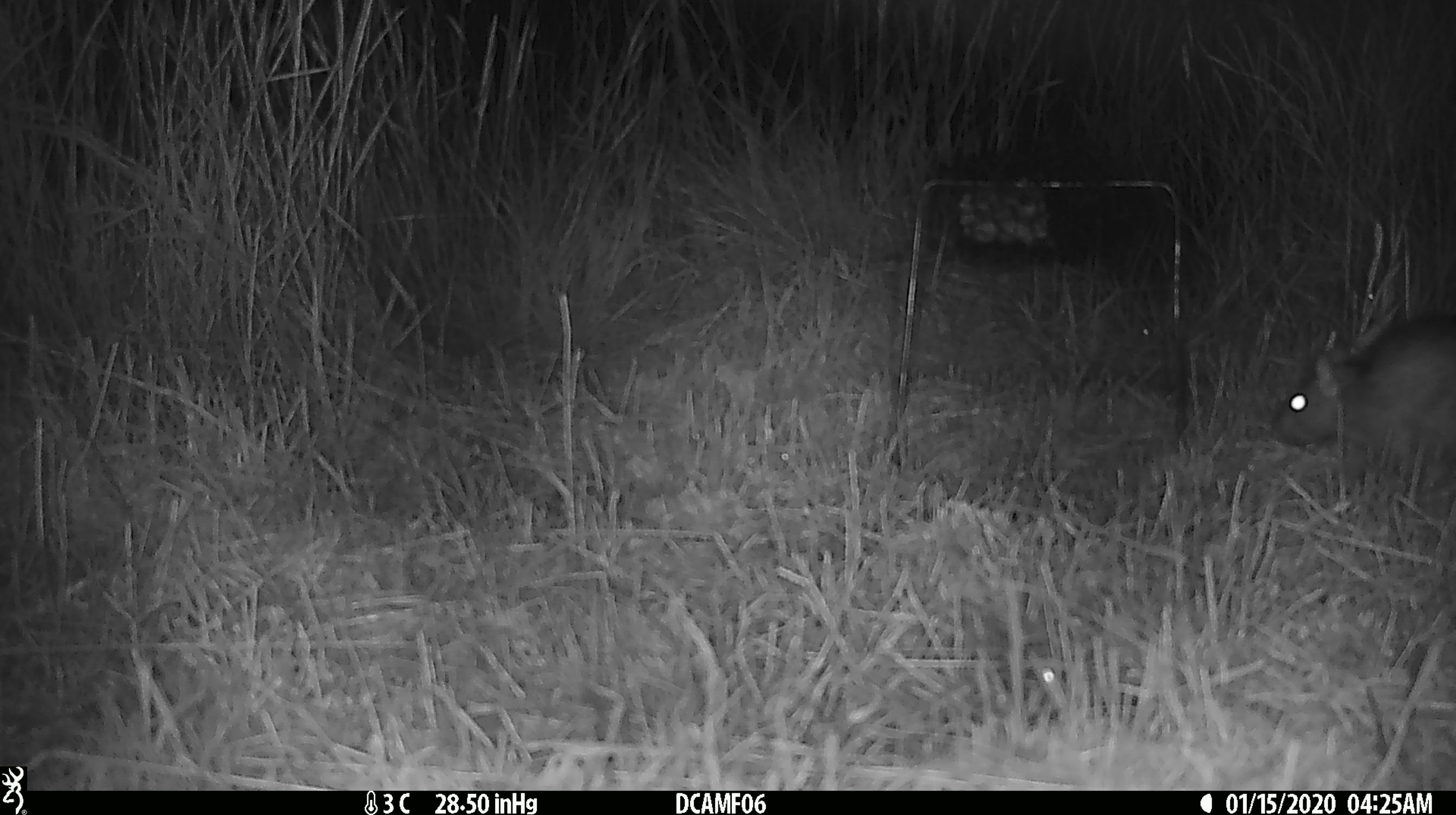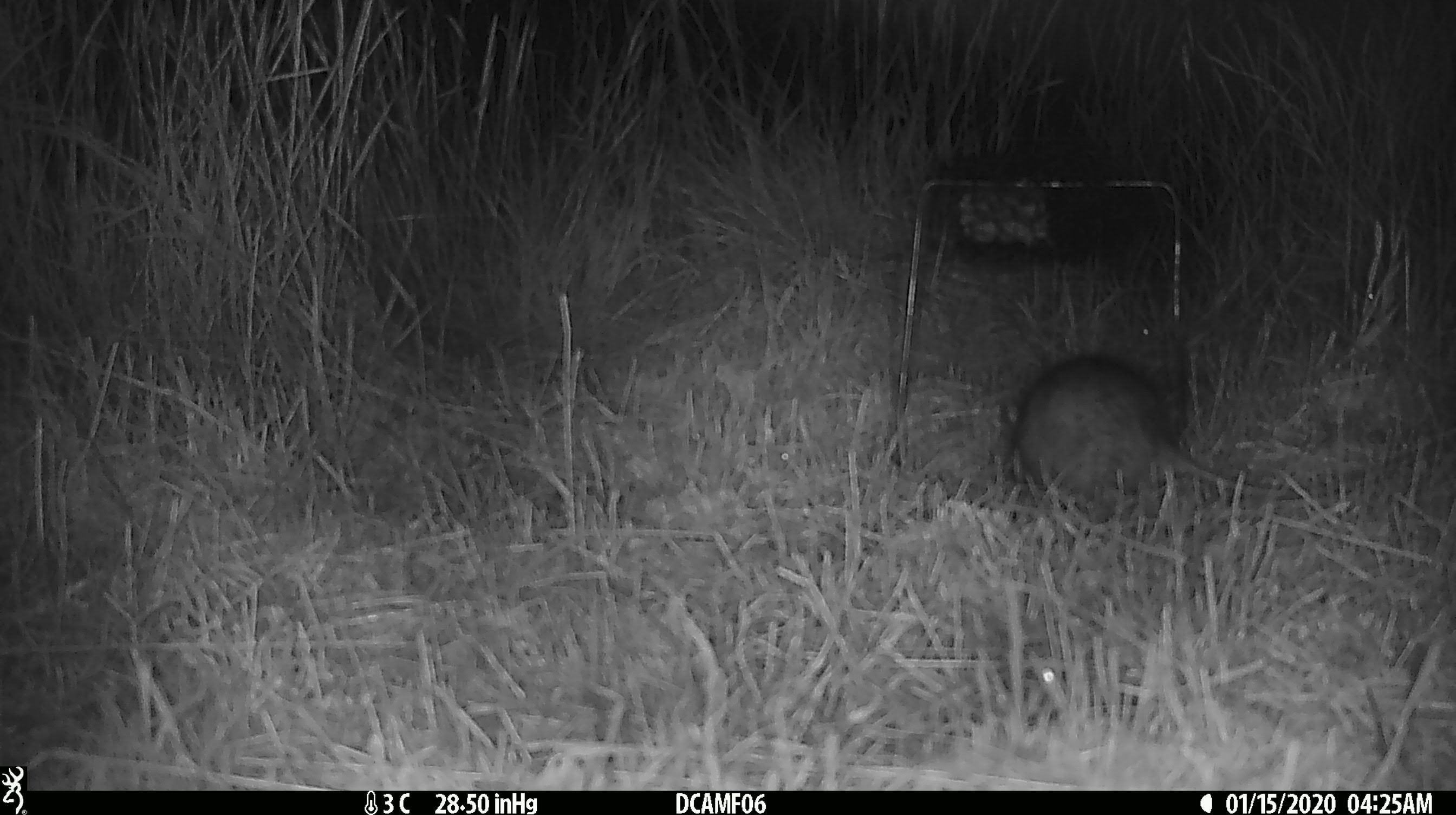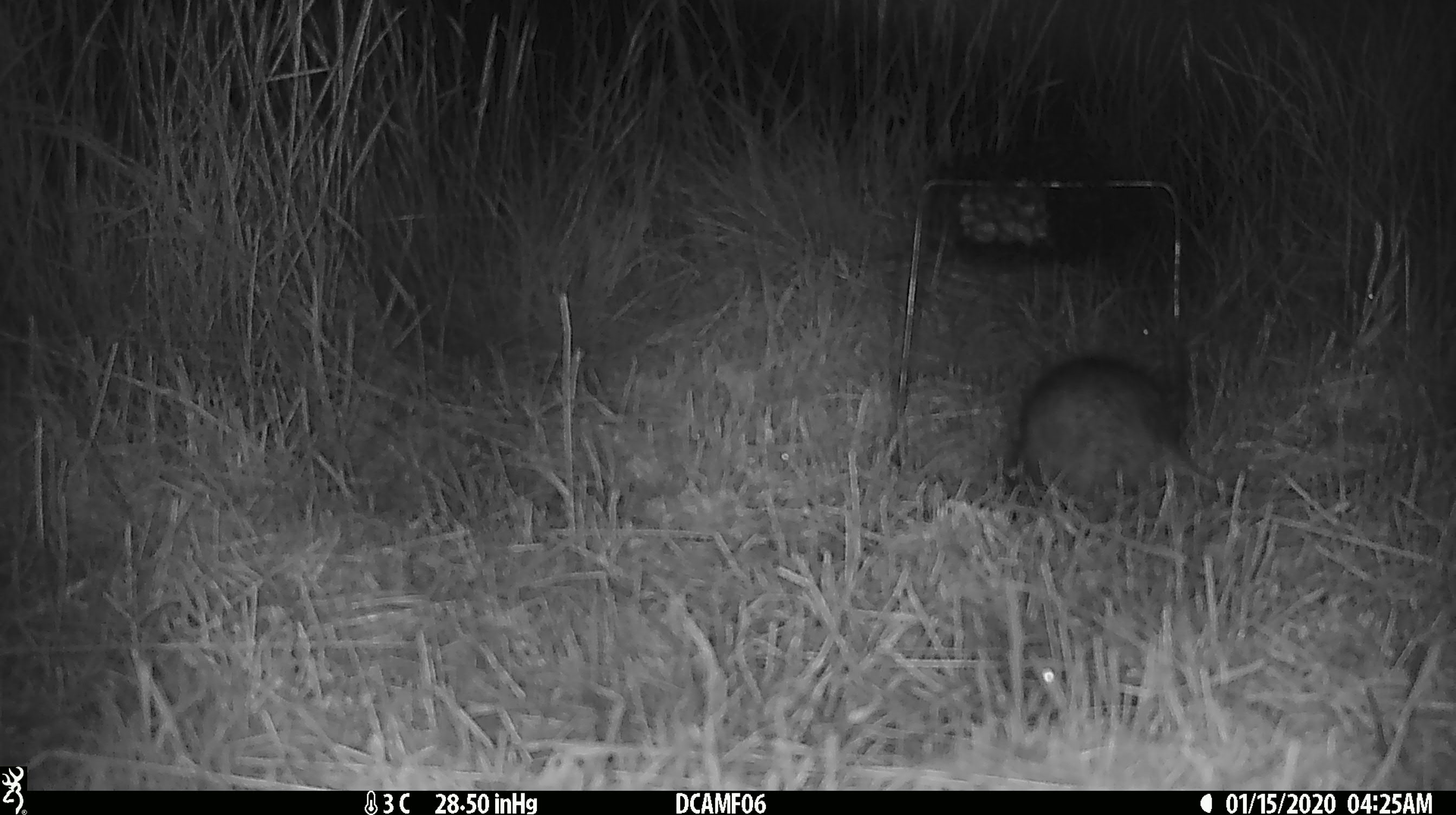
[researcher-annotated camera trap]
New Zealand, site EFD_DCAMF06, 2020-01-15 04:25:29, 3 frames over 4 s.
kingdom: Animalia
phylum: Chordata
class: Mammalia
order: Rodentia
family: Muridae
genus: Rattus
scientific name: Rattus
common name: rat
Rat (Rattus).